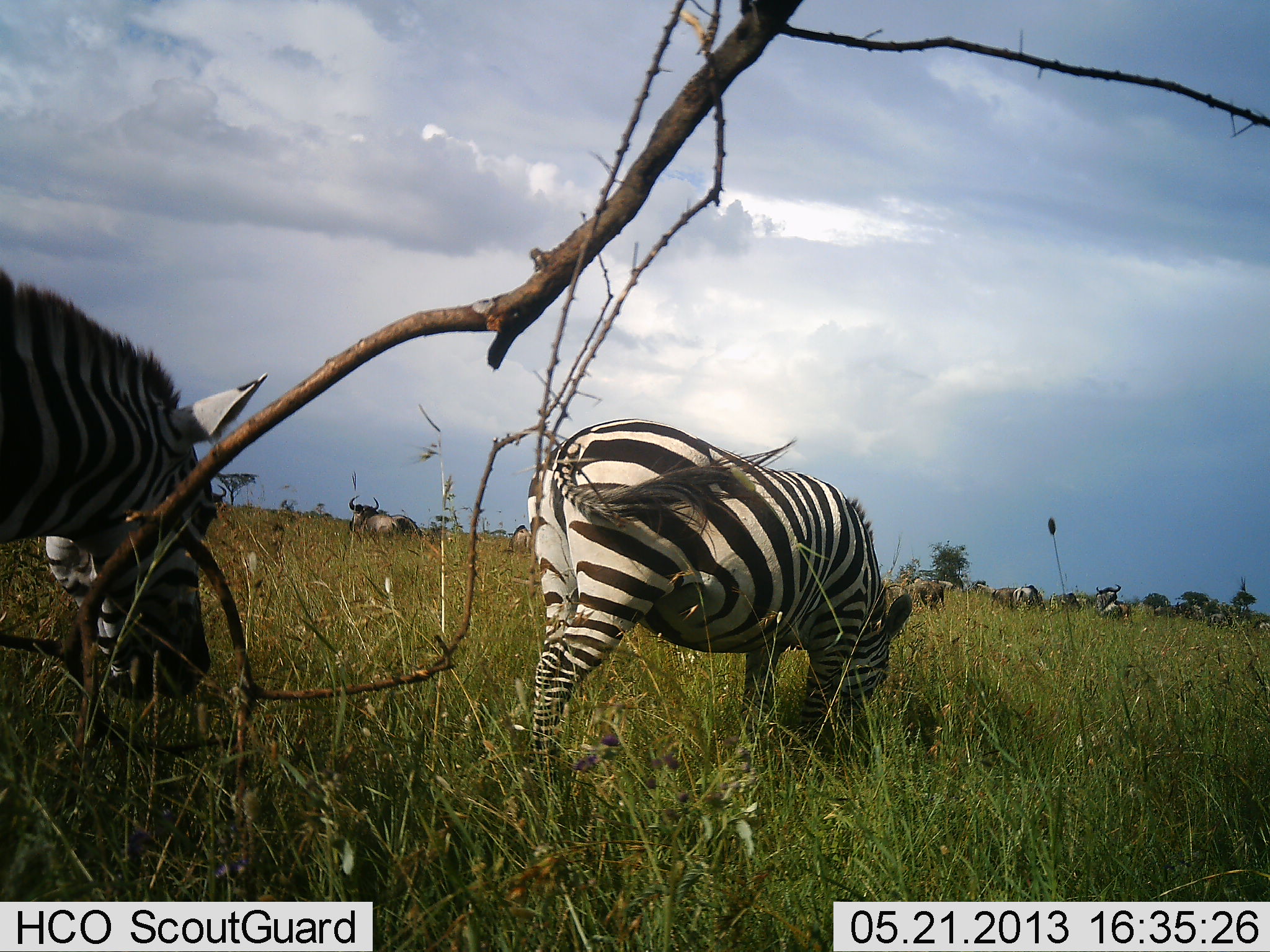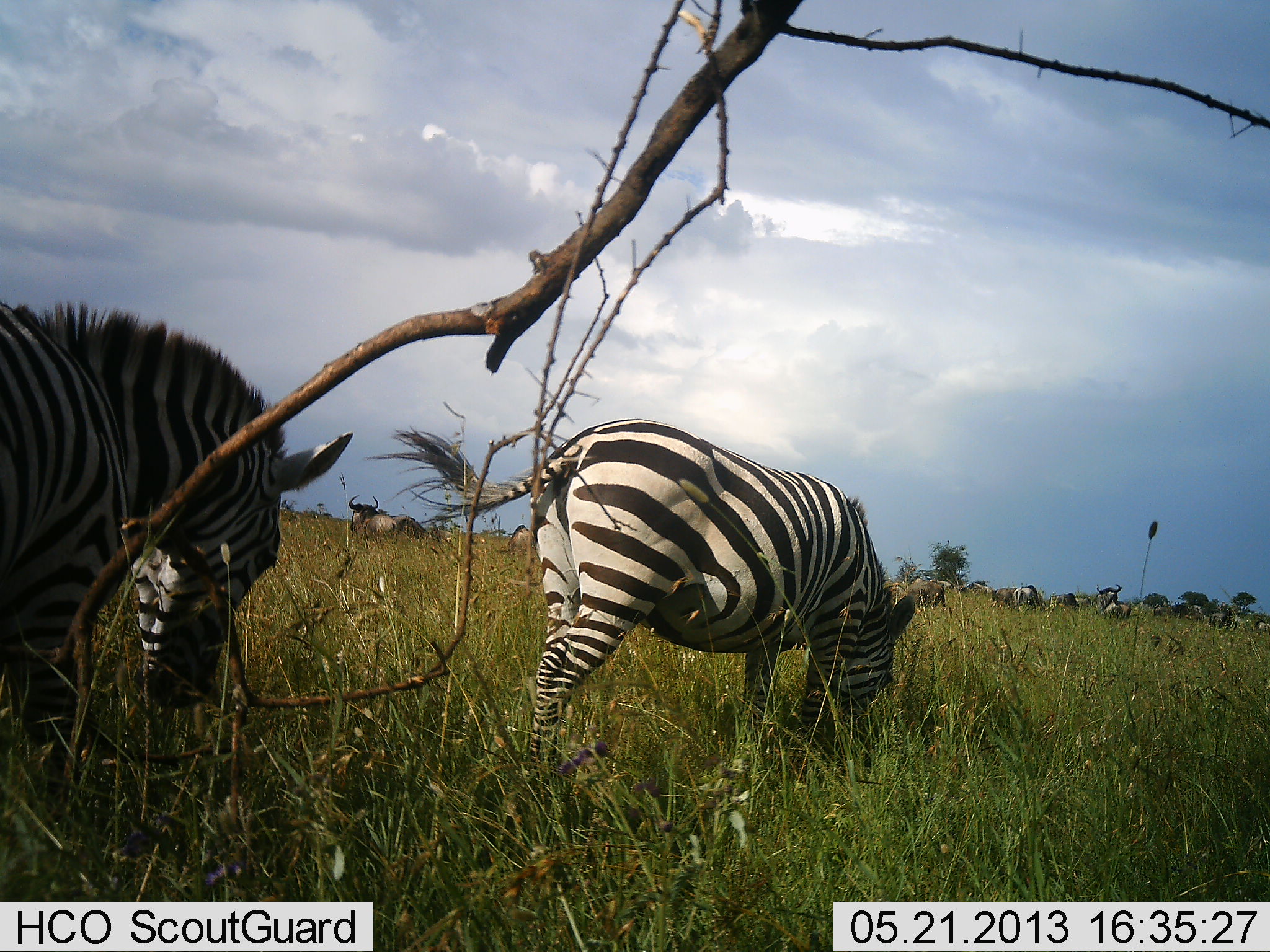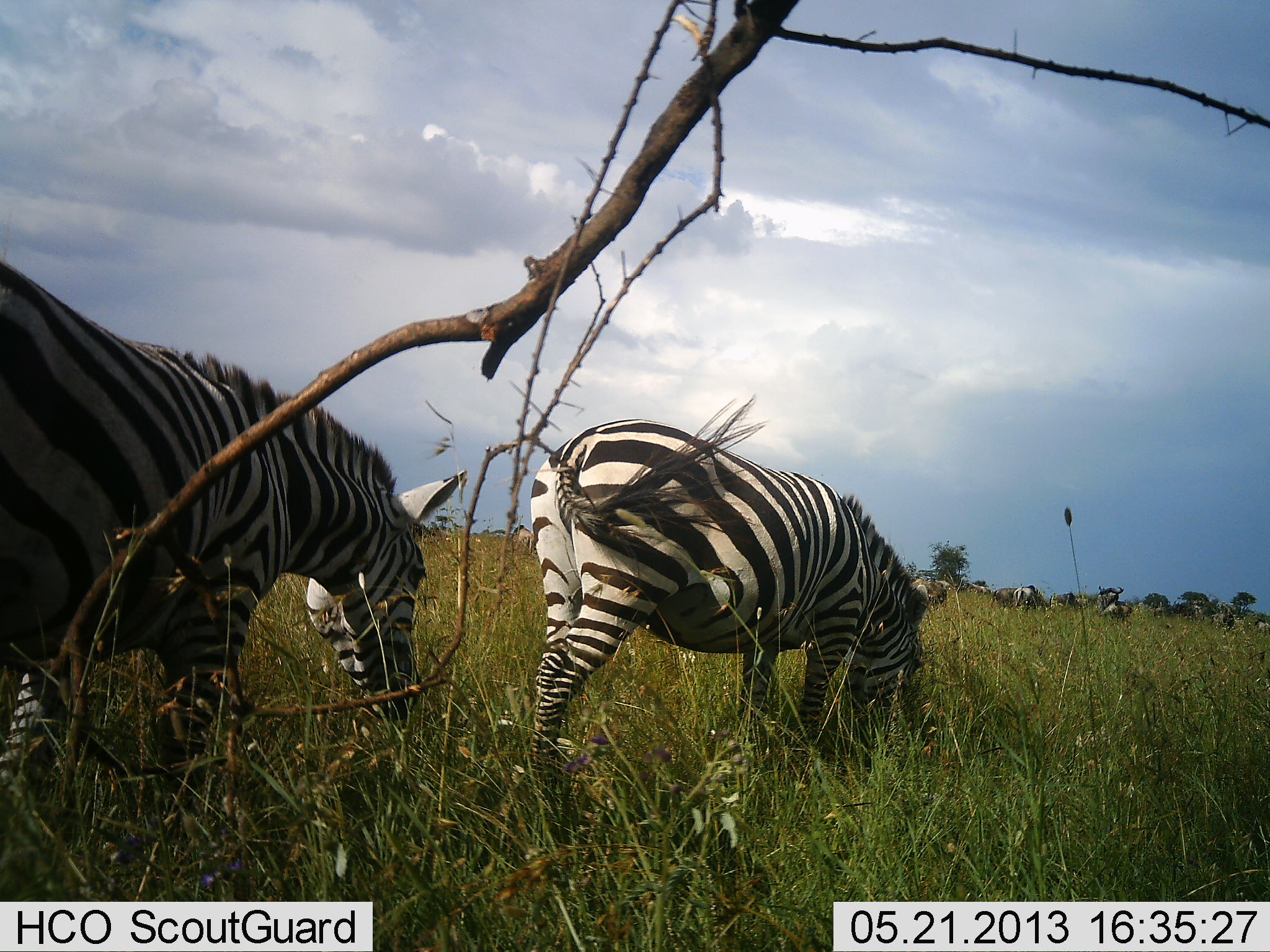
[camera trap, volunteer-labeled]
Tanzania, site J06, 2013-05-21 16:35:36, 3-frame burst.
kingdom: Animalia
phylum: Chordata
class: Mammalia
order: Artiodactyla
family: Bovidae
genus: Connochaetes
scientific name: Connochaetes taurinus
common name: blue wildebeest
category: wildebeest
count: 11-50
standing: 80%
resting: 10%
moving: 10%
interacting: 0%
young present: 0%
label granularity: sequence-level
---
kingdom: Animalia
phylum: Chordata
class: Mammalia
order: Perissodactyla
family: Equidae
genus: Equus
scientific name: Equus quagga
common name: plains zebra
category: zebra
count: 2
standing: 33%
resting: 0%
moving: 33%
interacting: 0%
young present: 0%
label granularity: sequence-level